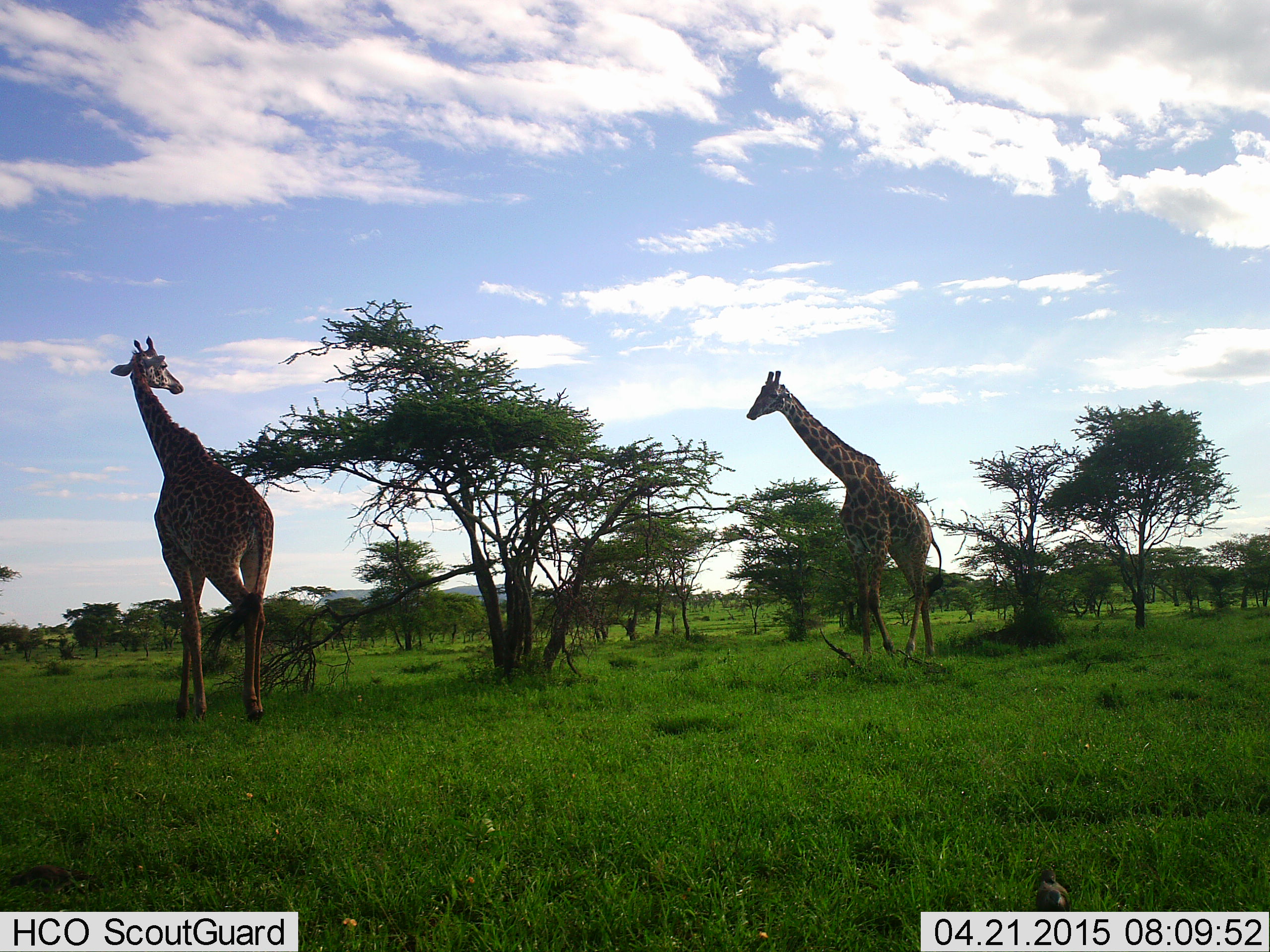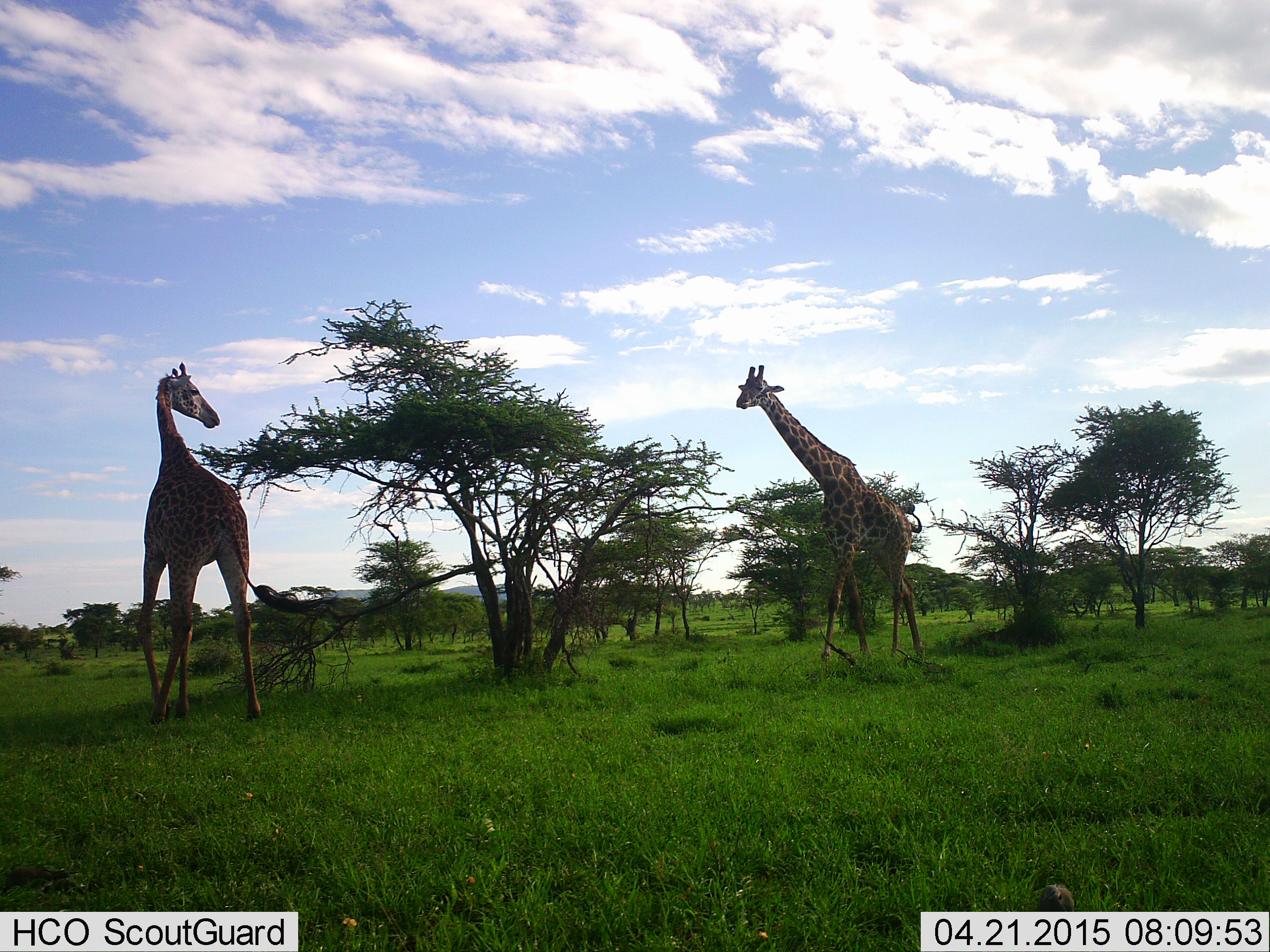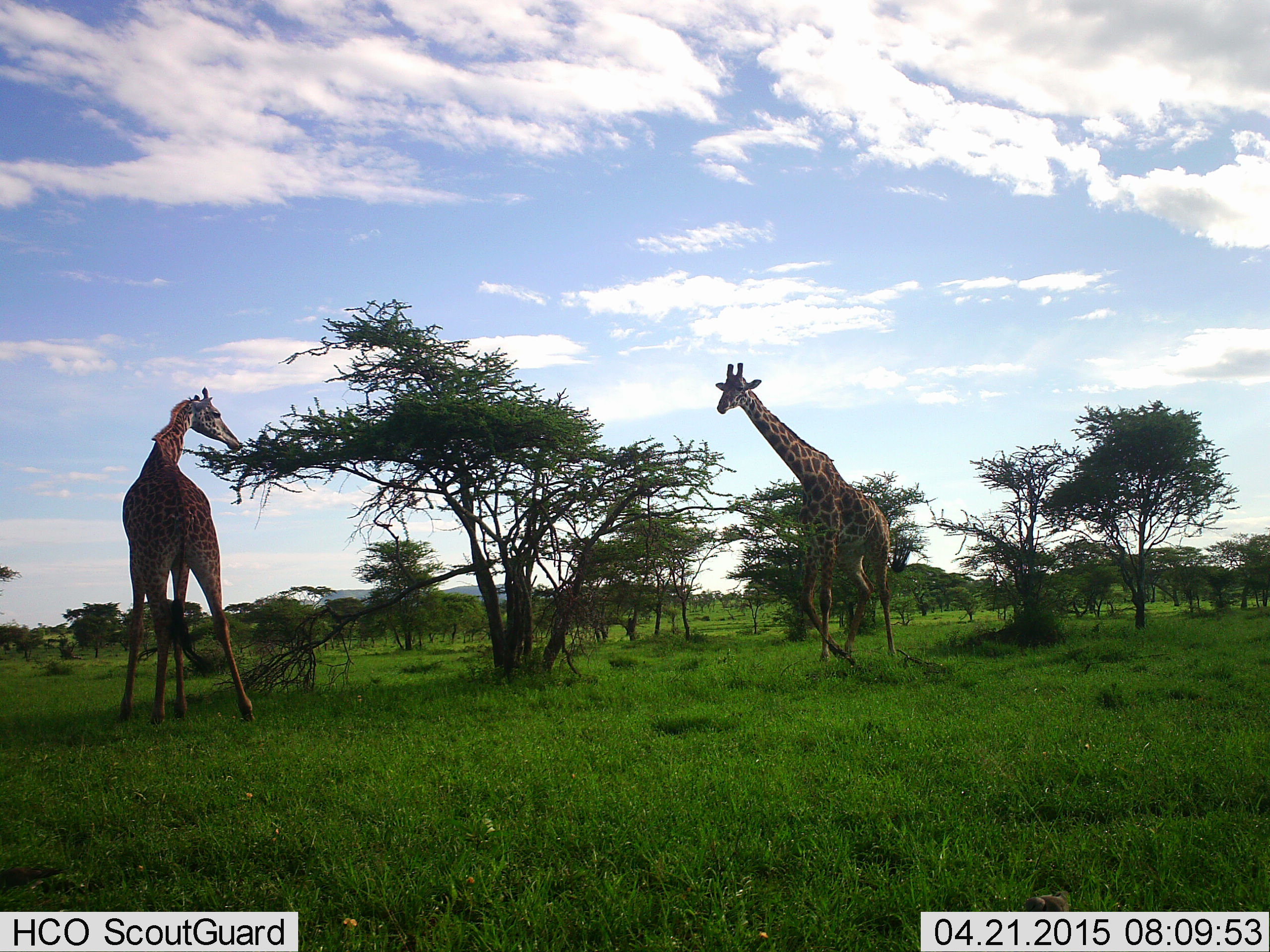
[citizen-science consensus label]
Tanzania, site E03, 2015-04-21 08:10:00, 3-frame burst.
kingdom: Animalia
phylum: Chordata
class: Mammalia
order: Artiodactyla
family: Giraffidae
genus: Giraffa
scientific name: Giraffa camelopardalis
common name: giraffe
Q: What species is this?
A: Giraffe (Giraffa camelopardalis).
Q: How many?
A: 2.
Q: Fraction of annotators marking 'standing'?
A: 17%.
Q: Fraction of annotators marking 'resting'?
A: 0%.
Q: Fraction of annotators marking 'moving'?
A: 92%.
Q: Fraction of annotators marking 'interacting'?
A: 8%.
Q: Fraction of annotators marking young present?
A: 0%.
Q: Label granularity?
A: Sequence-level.